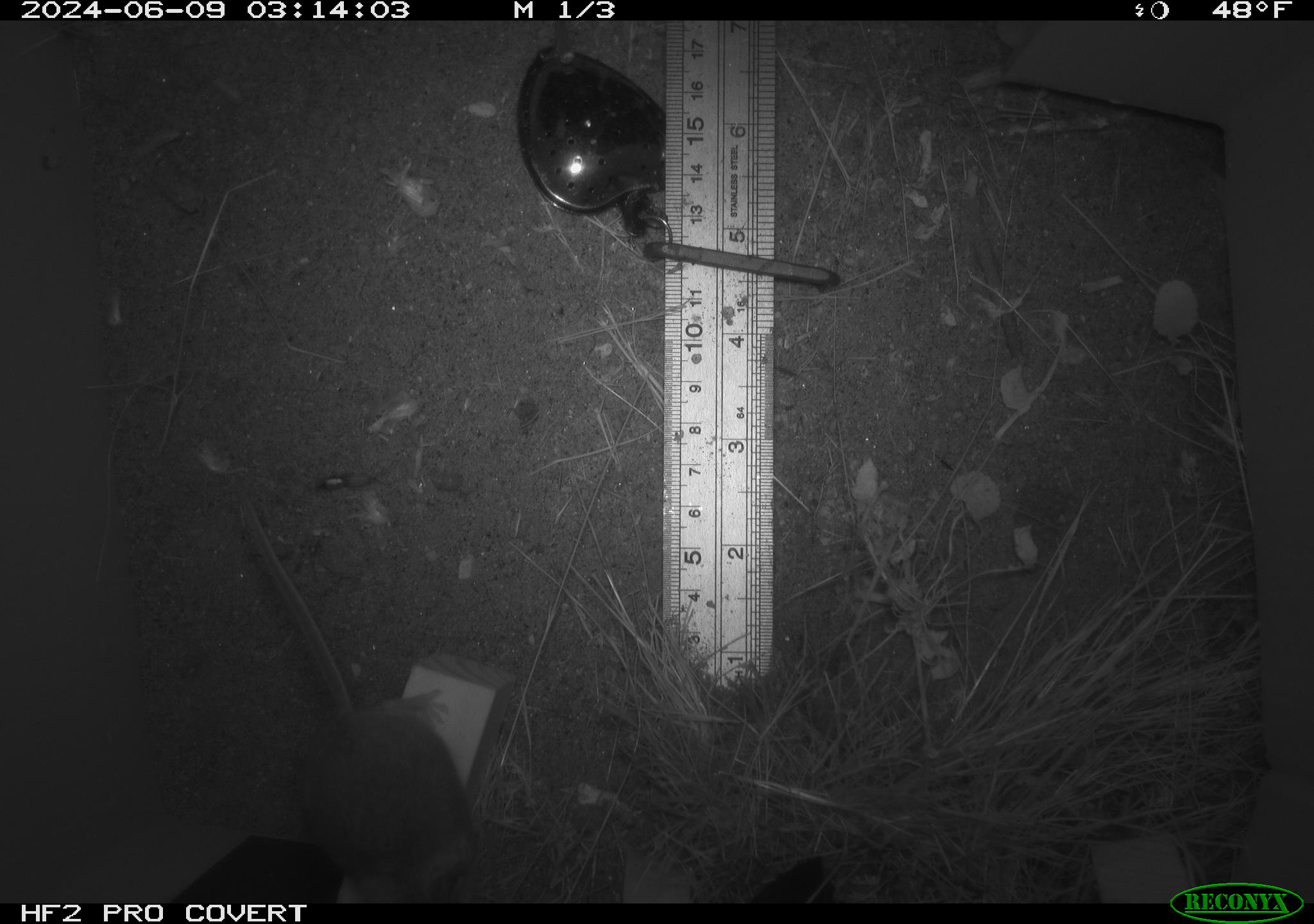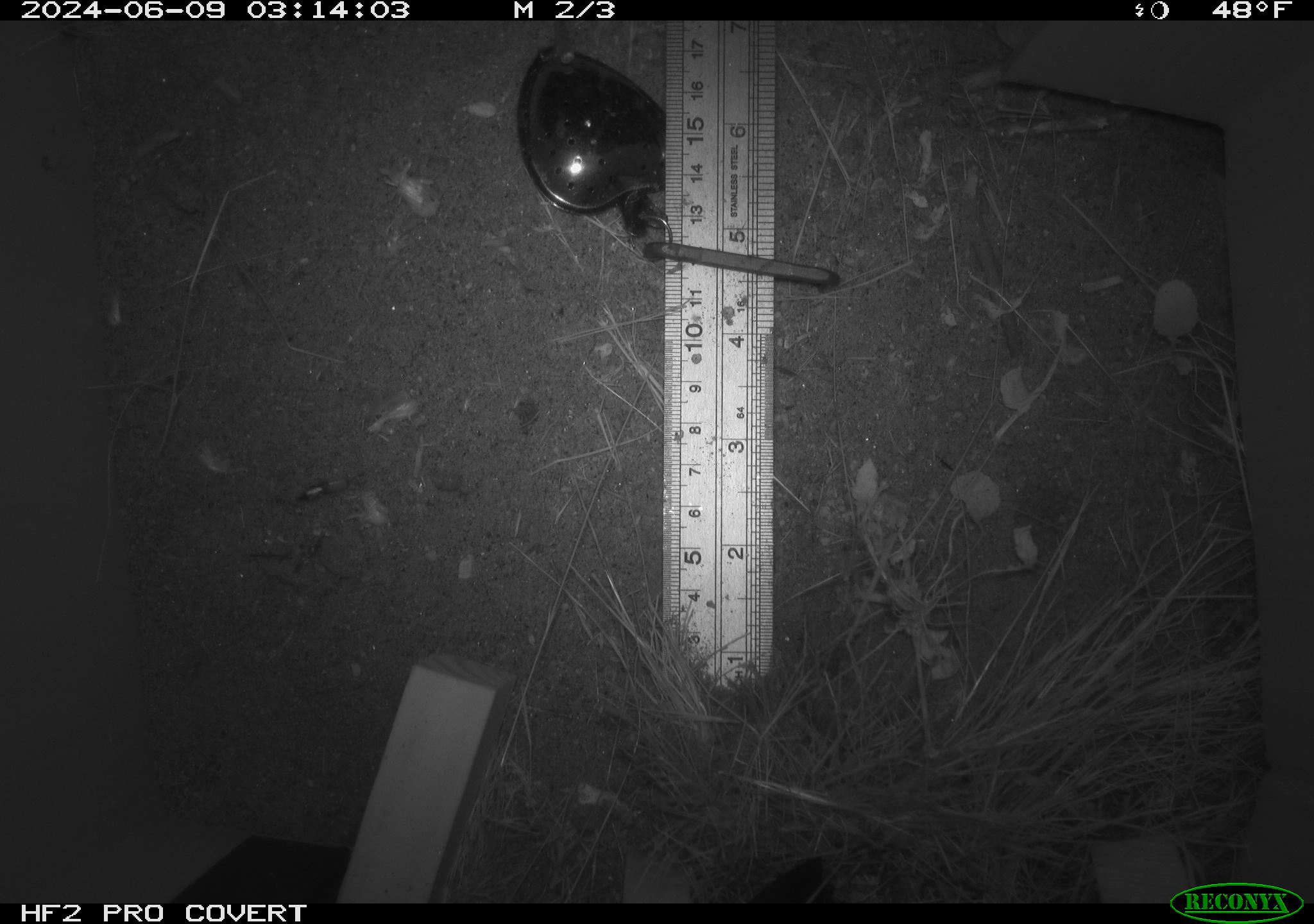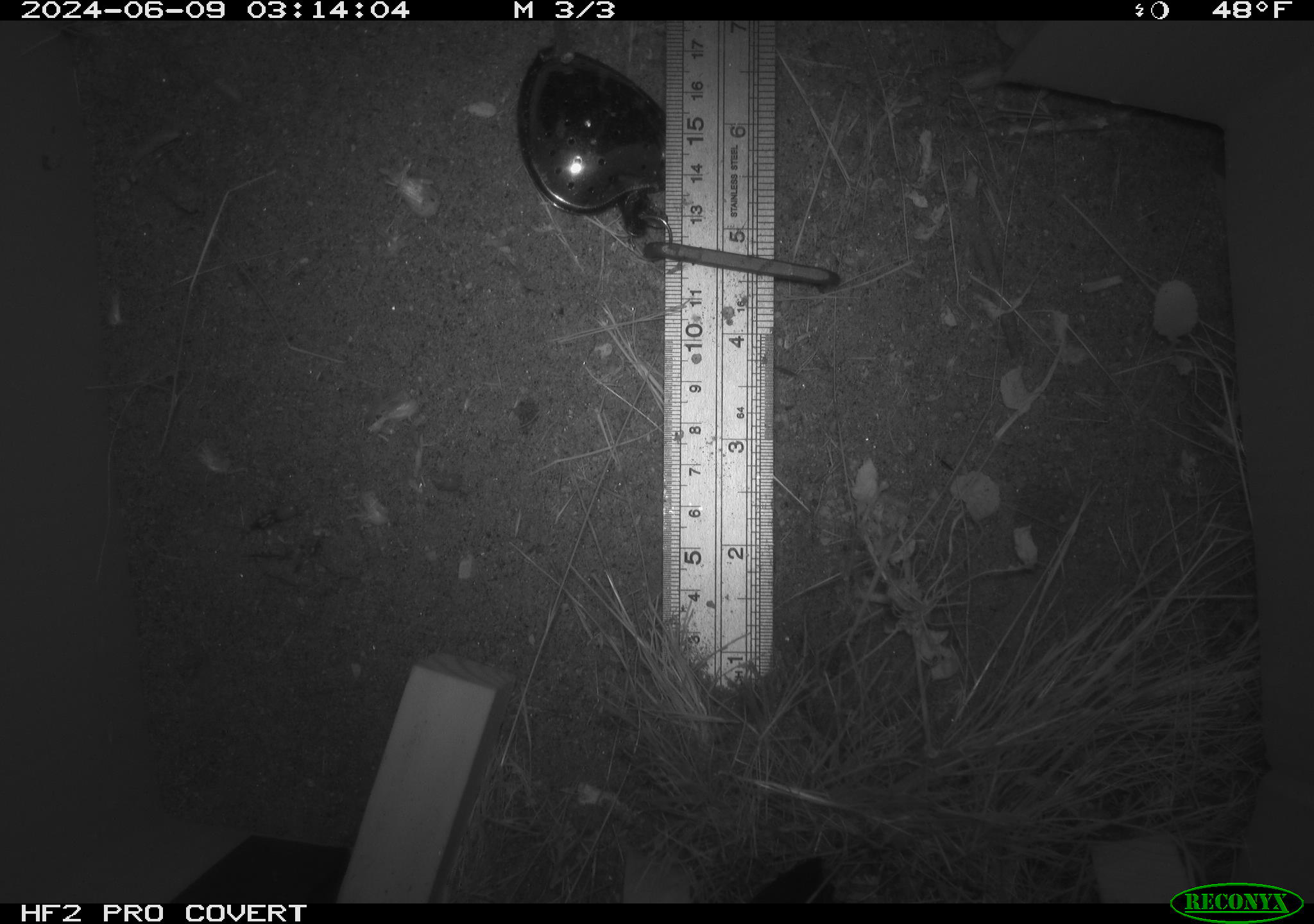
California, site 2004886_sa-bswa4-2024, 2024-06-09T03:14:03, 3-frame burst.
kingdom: Animalia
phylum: Chordata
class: Mammalia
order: Rodentia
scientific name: Rodentia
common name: rodent